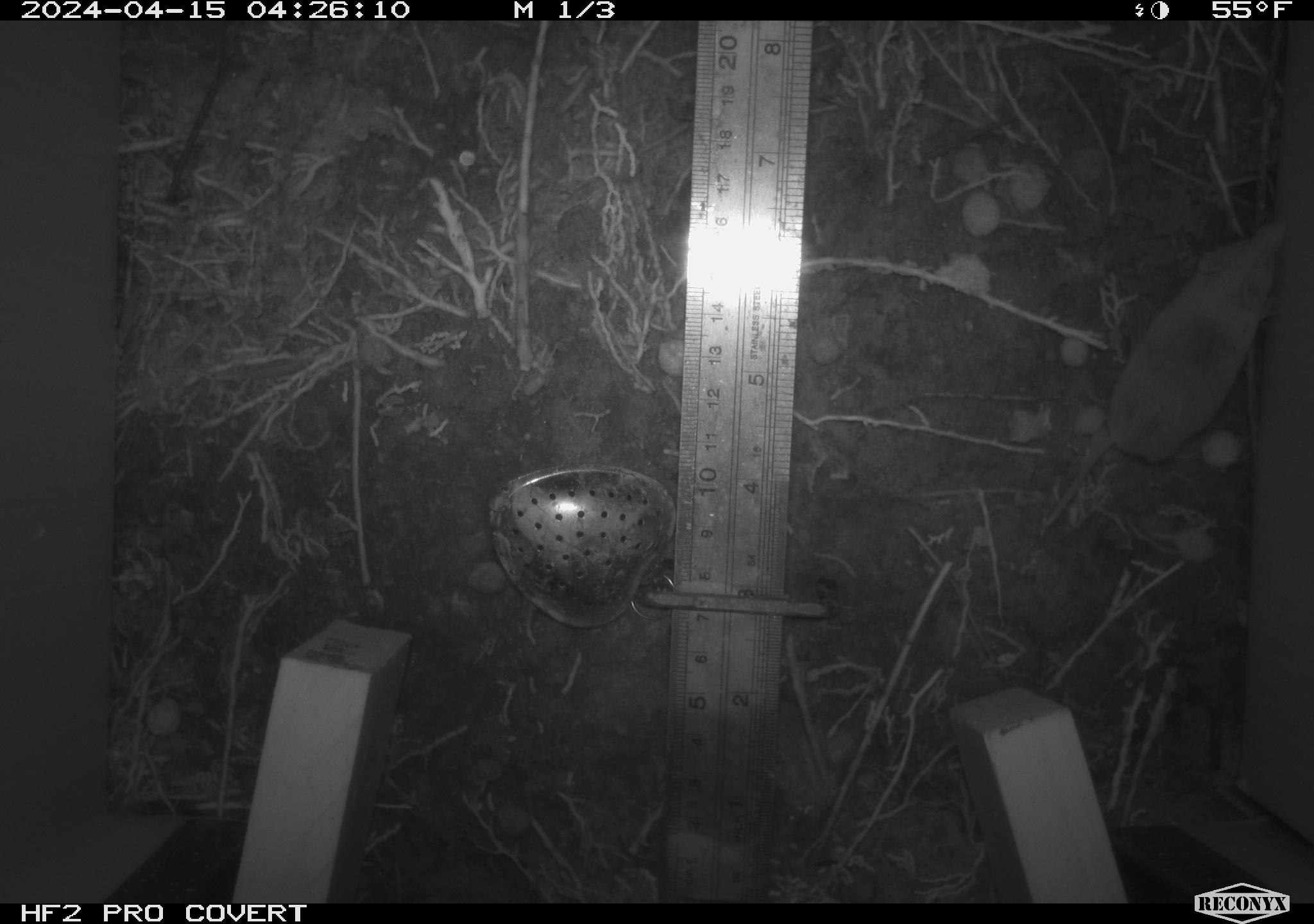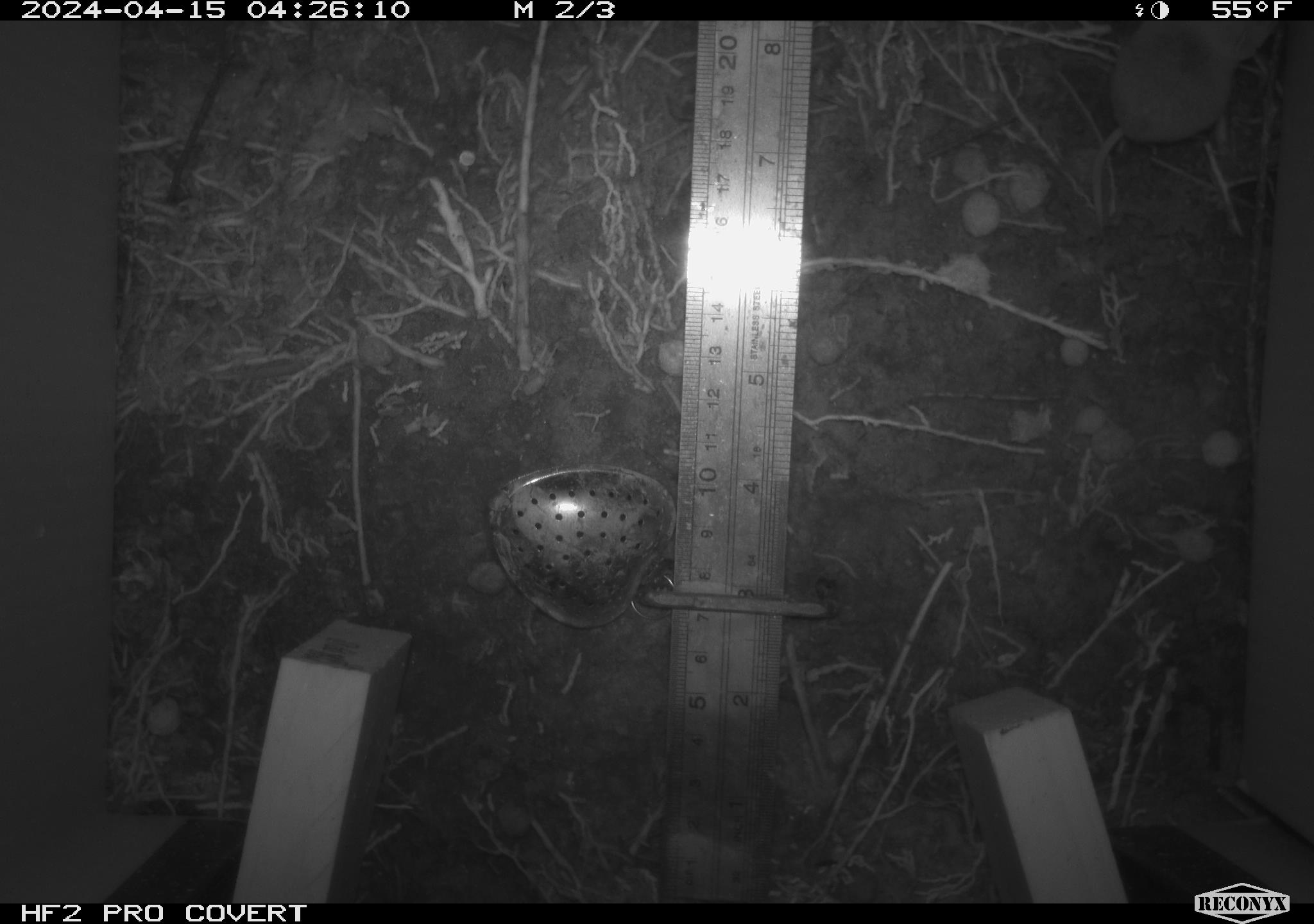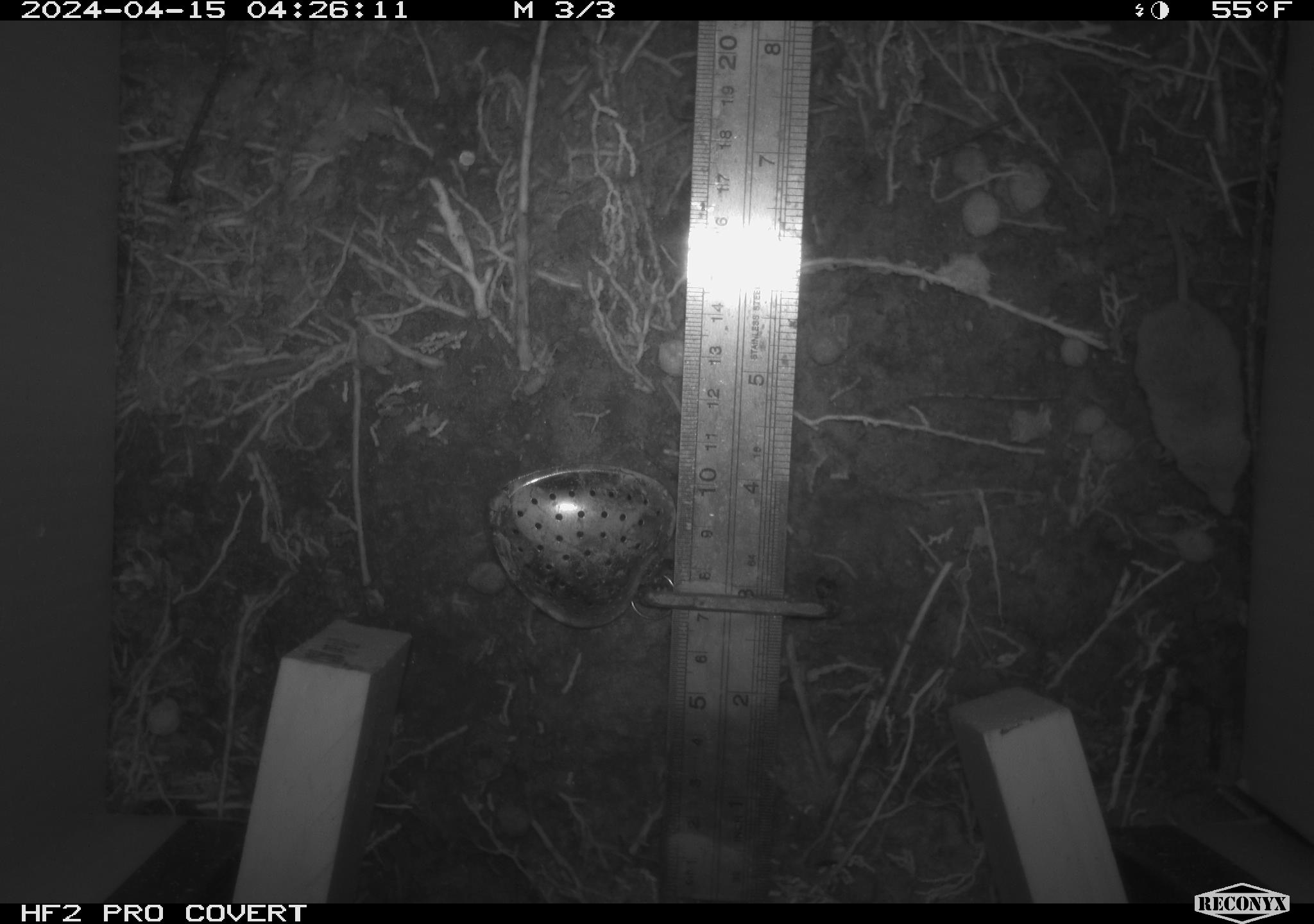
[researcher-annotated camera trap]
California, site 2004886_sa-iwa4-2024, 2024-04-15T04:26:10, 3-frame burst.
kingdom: Animalia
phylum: Chordata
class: Mammalia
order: Eulipotyphla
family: Soricidae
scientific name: Soricidae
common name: shrews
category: soricidae family